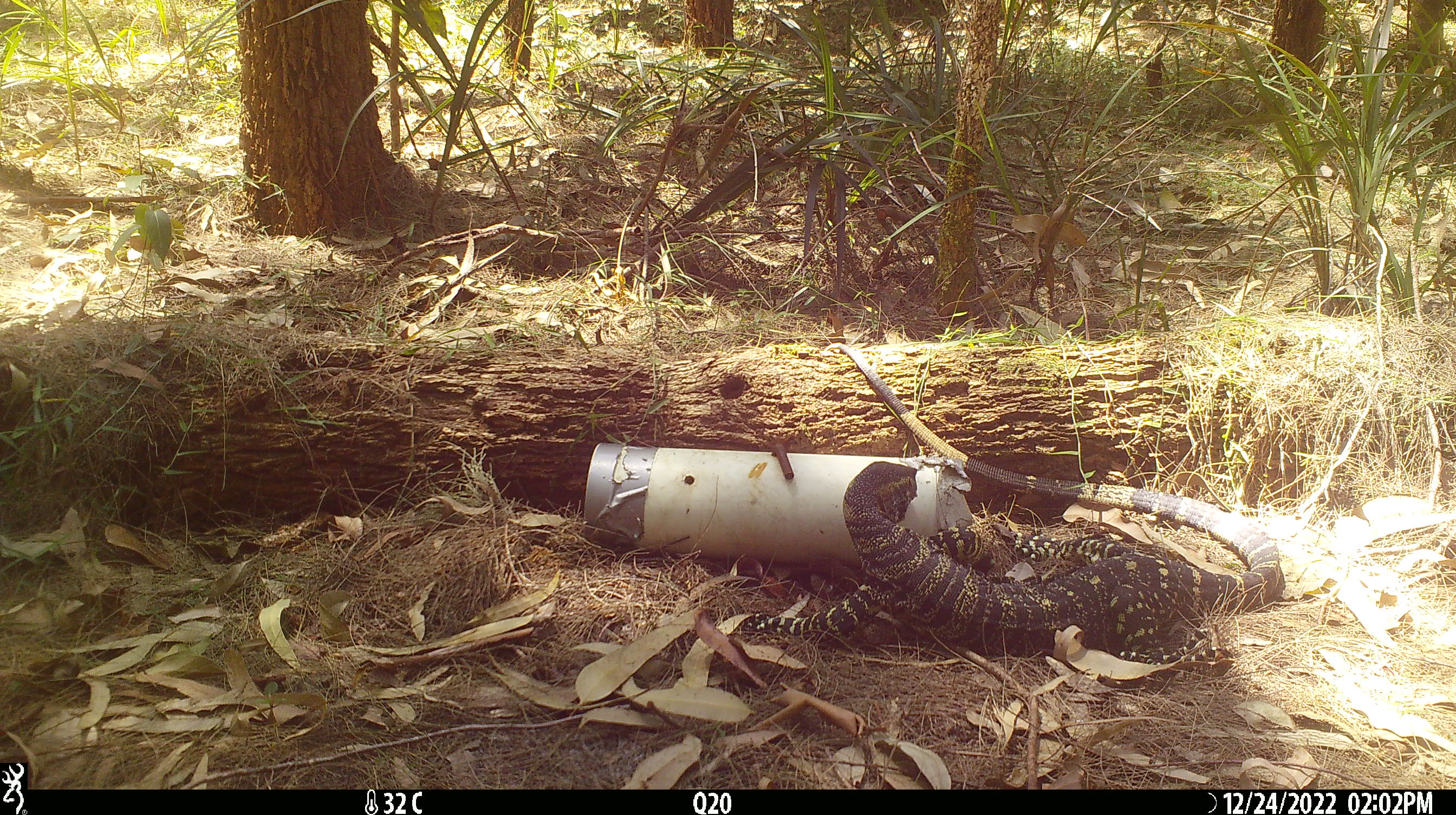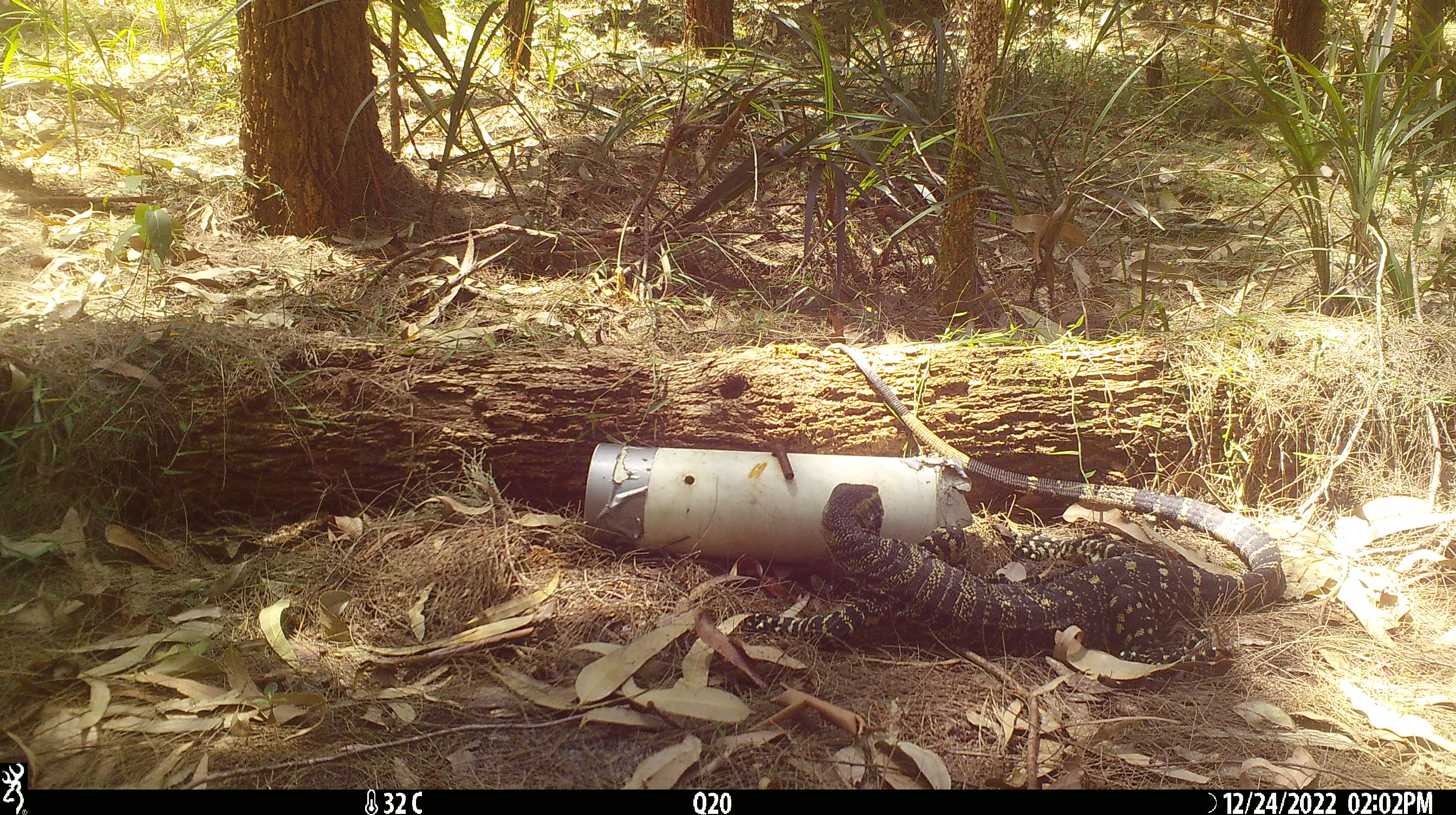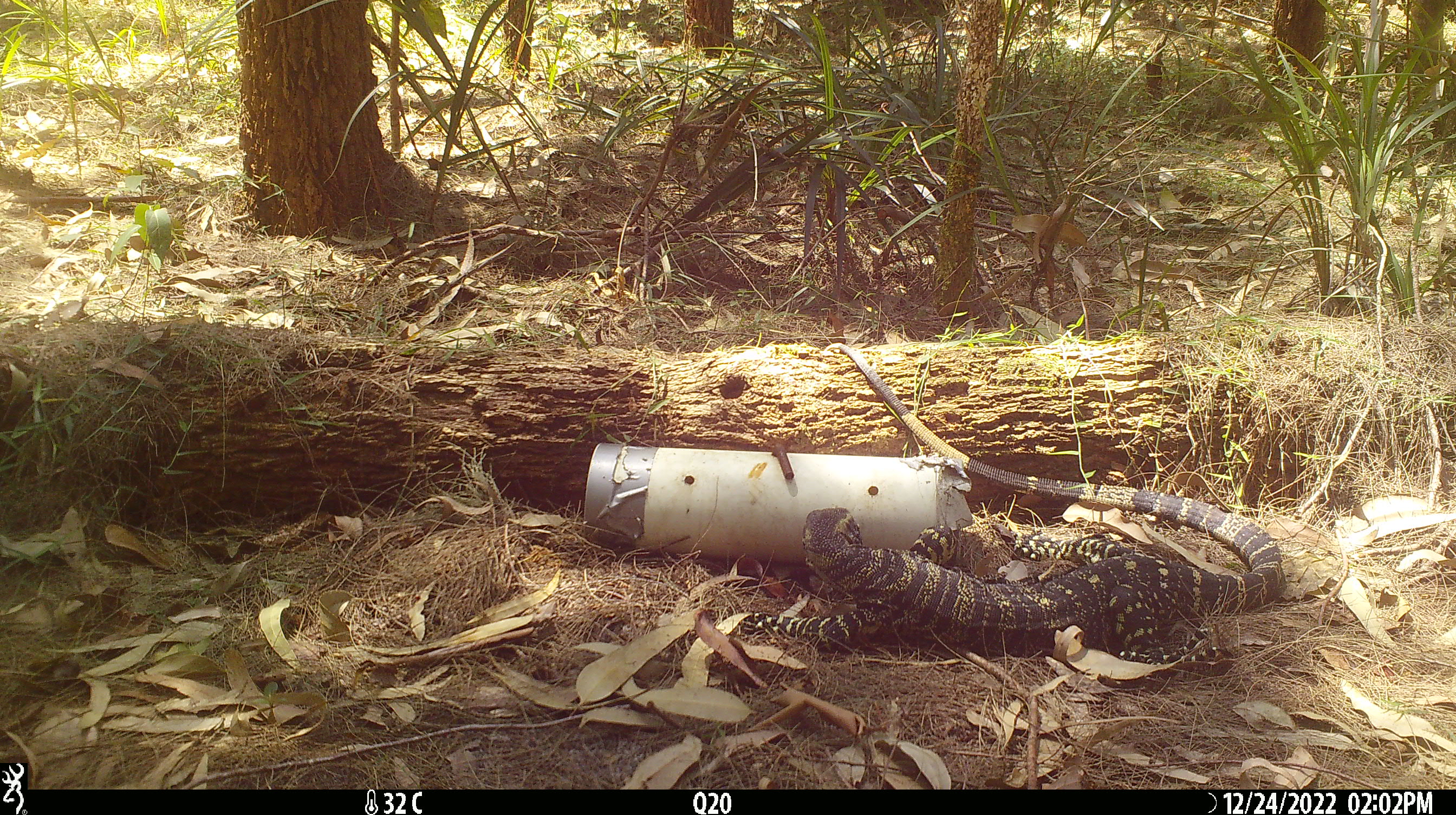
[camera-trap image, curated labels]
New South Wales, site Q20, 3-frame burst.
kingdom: Animalia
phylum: Chordata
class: Reptilia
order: Squamata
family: Varanidae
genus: Varanus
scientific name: Varanus varius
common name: lace monitor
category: goanna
Goanna (lace monitor) (Varanus varius).